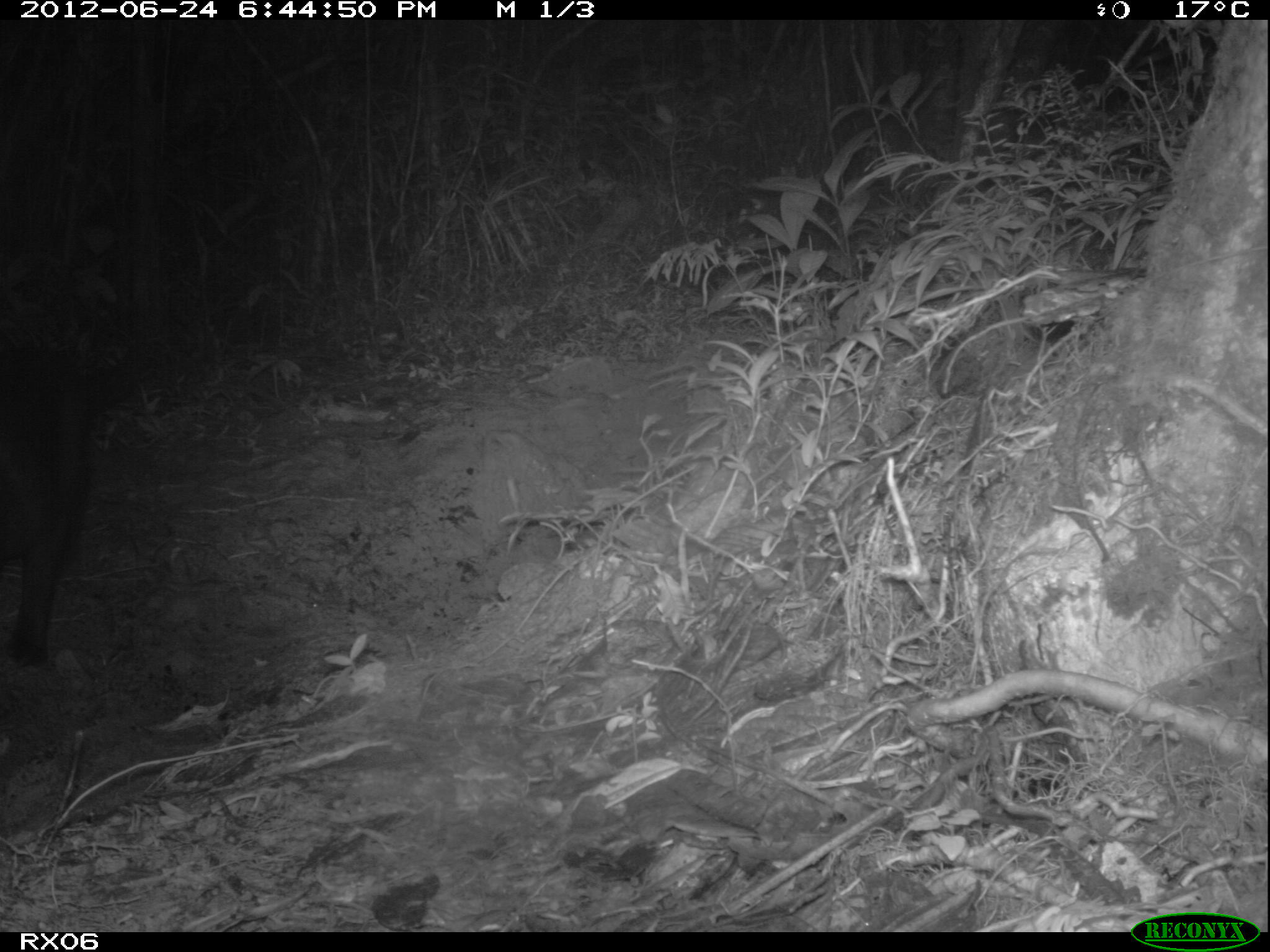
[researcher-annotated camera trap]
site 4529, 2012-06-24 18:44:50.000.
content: unidentified animal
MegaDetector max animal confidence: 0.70